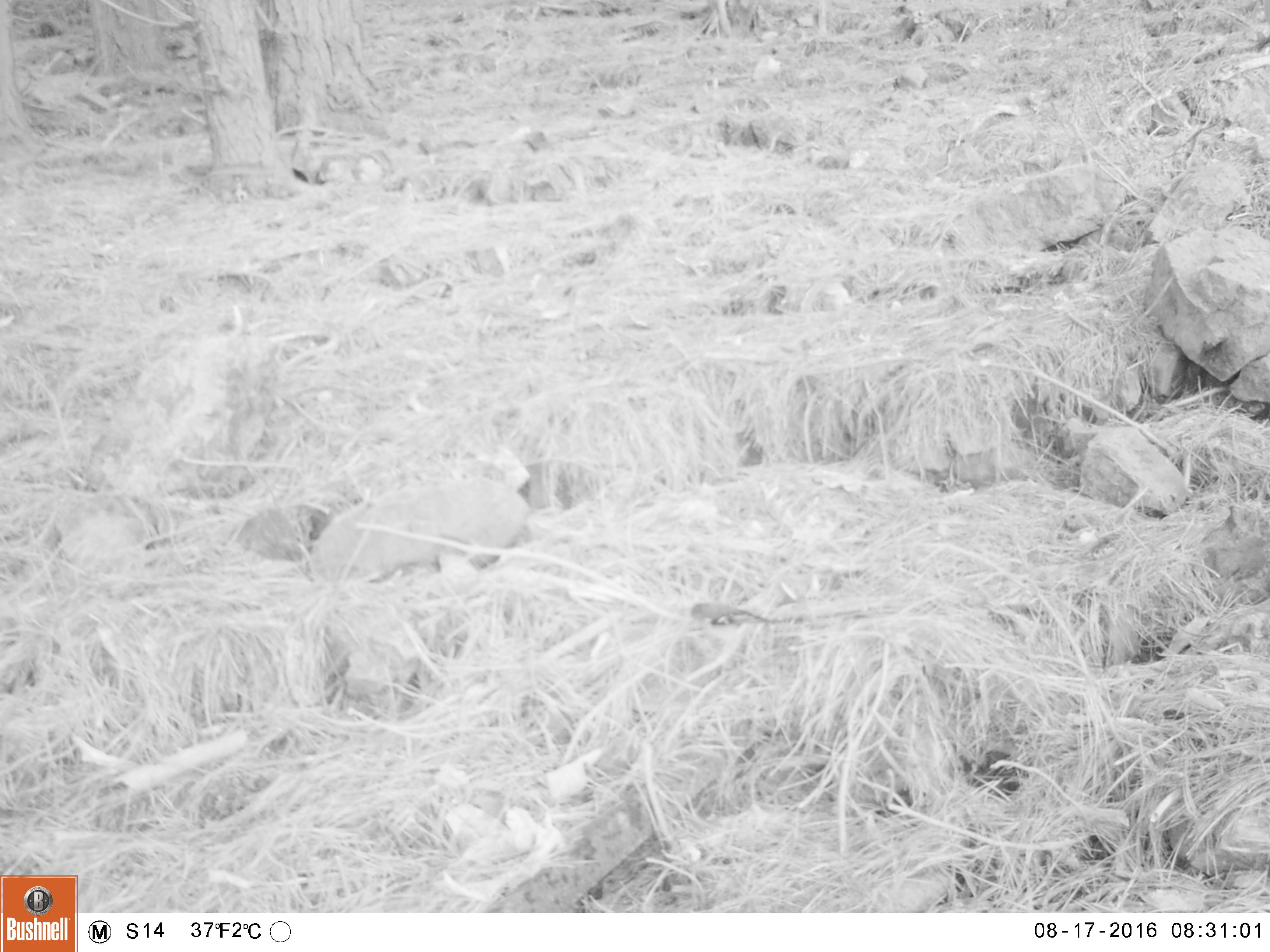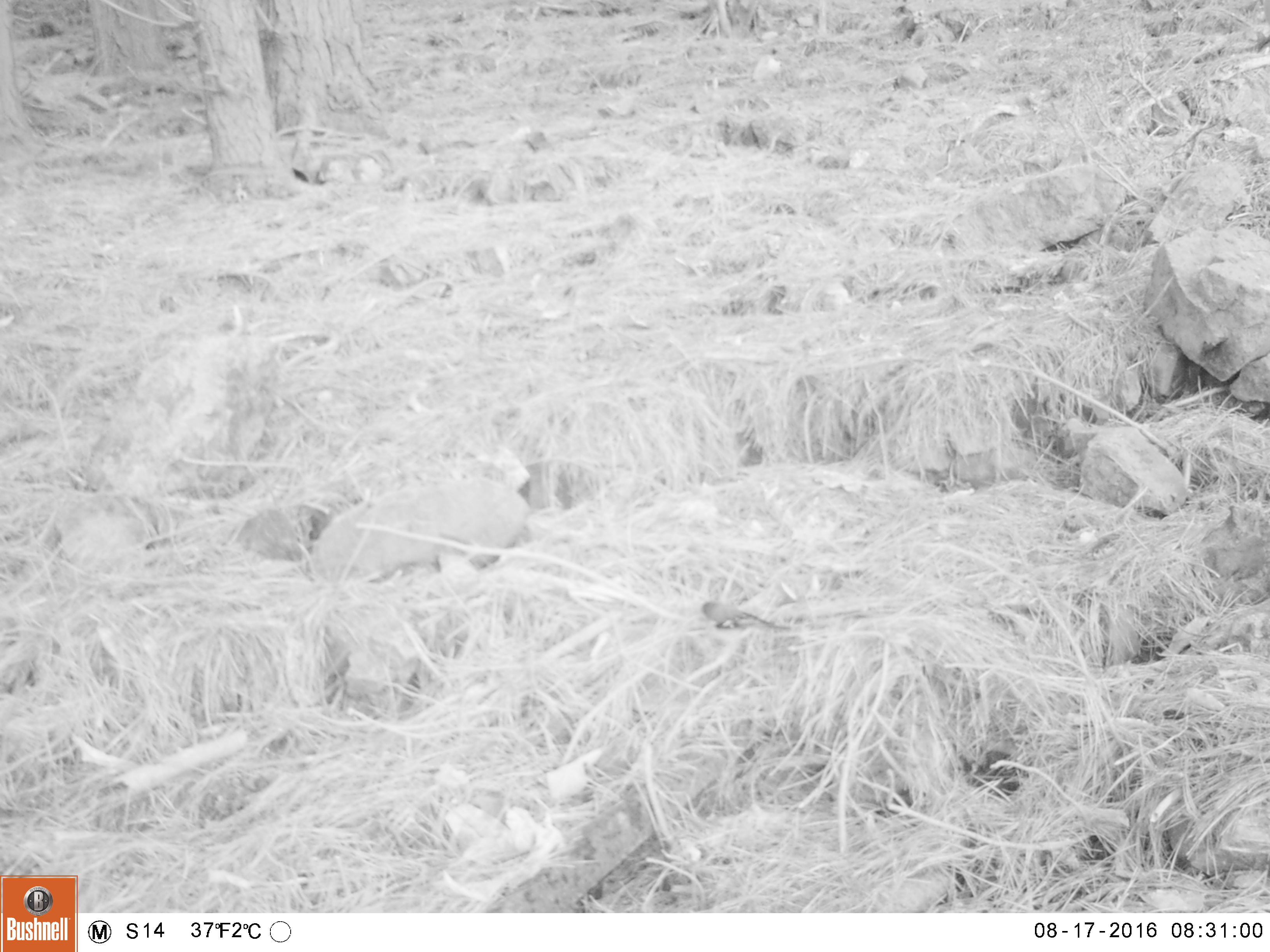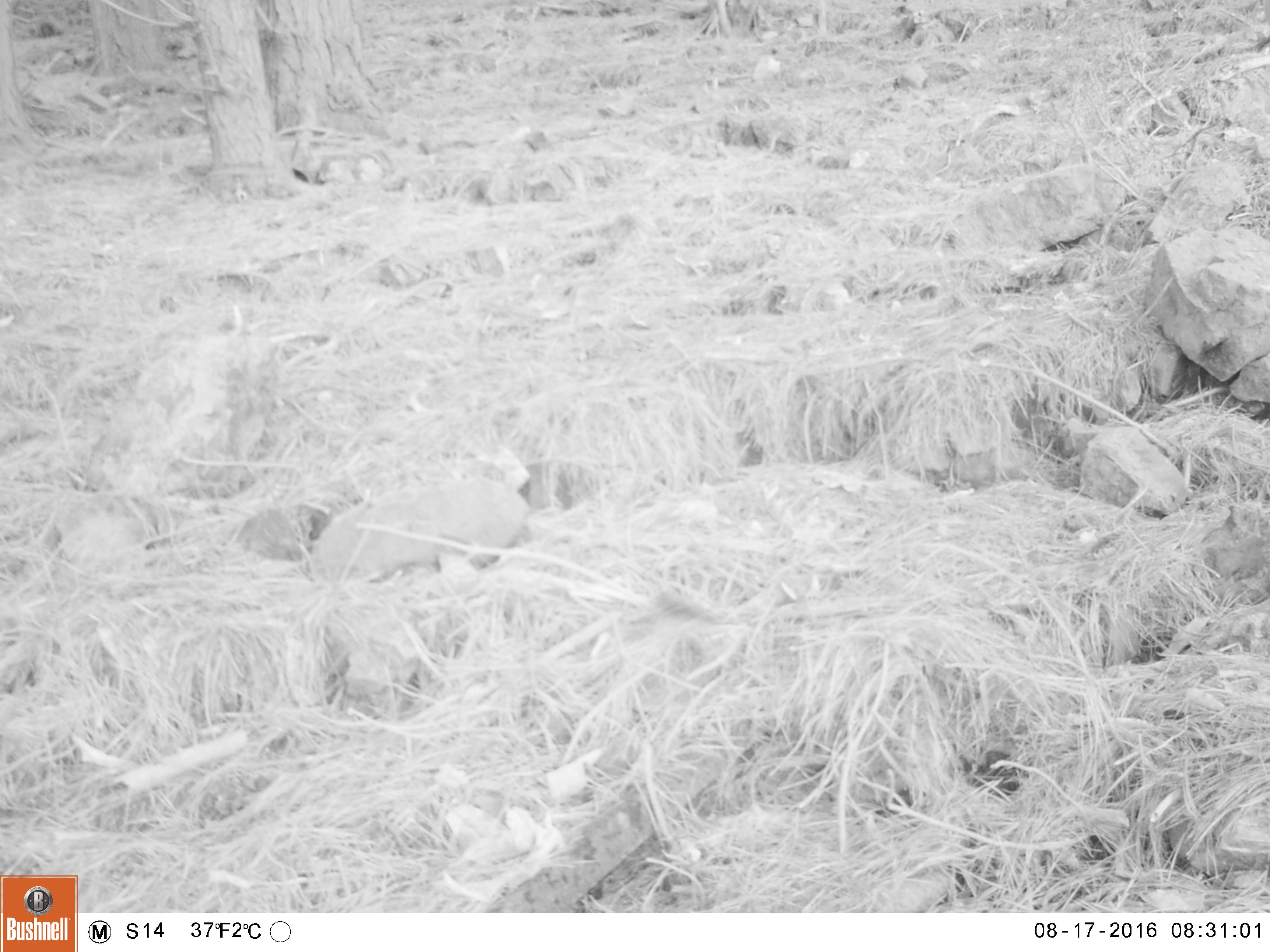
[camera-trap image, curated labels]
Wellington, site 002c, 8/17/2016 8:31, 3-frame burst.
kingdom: Animalia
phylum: Chordata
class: Aves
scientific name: Aves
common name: bird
Bird (Aves).